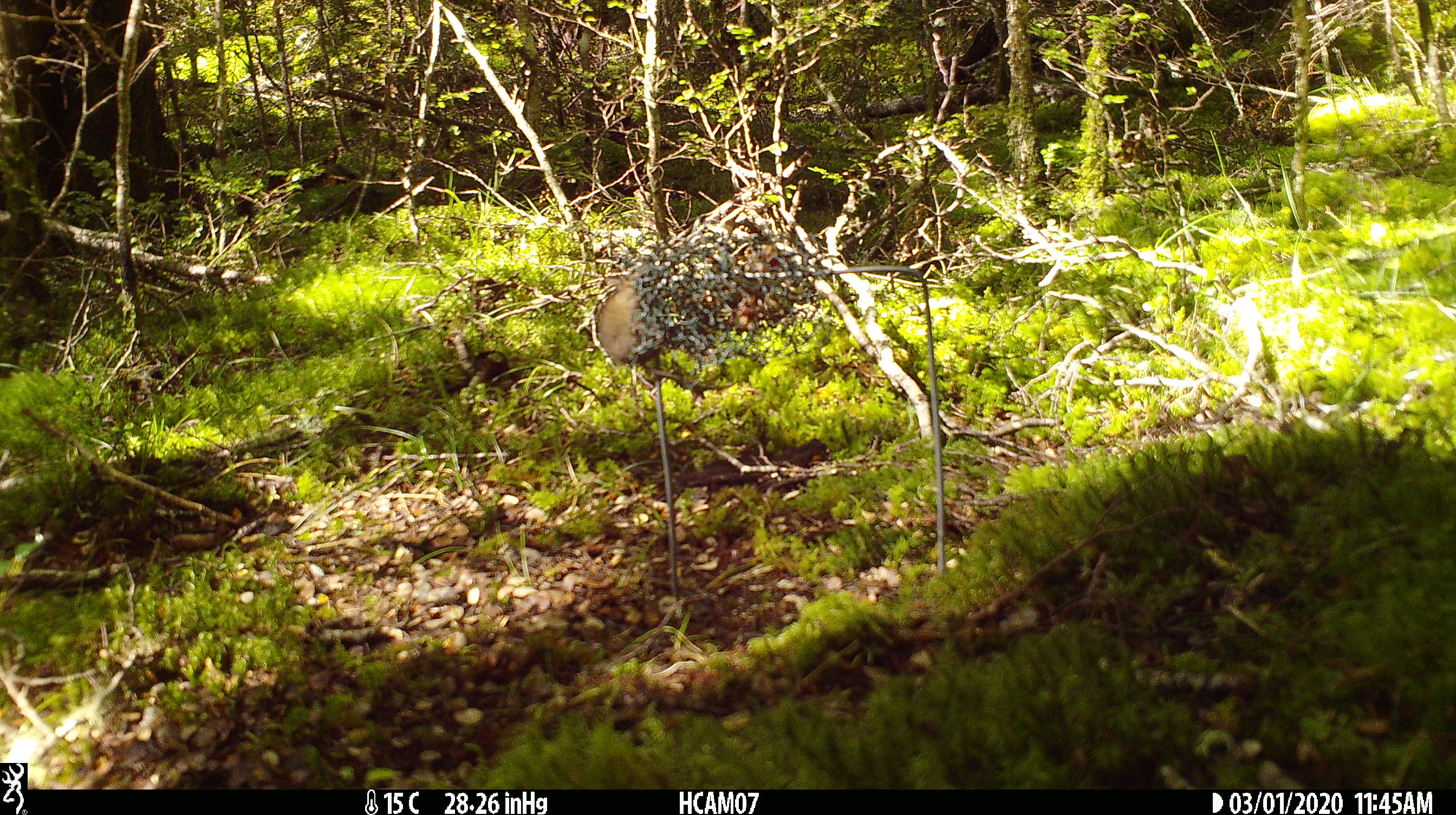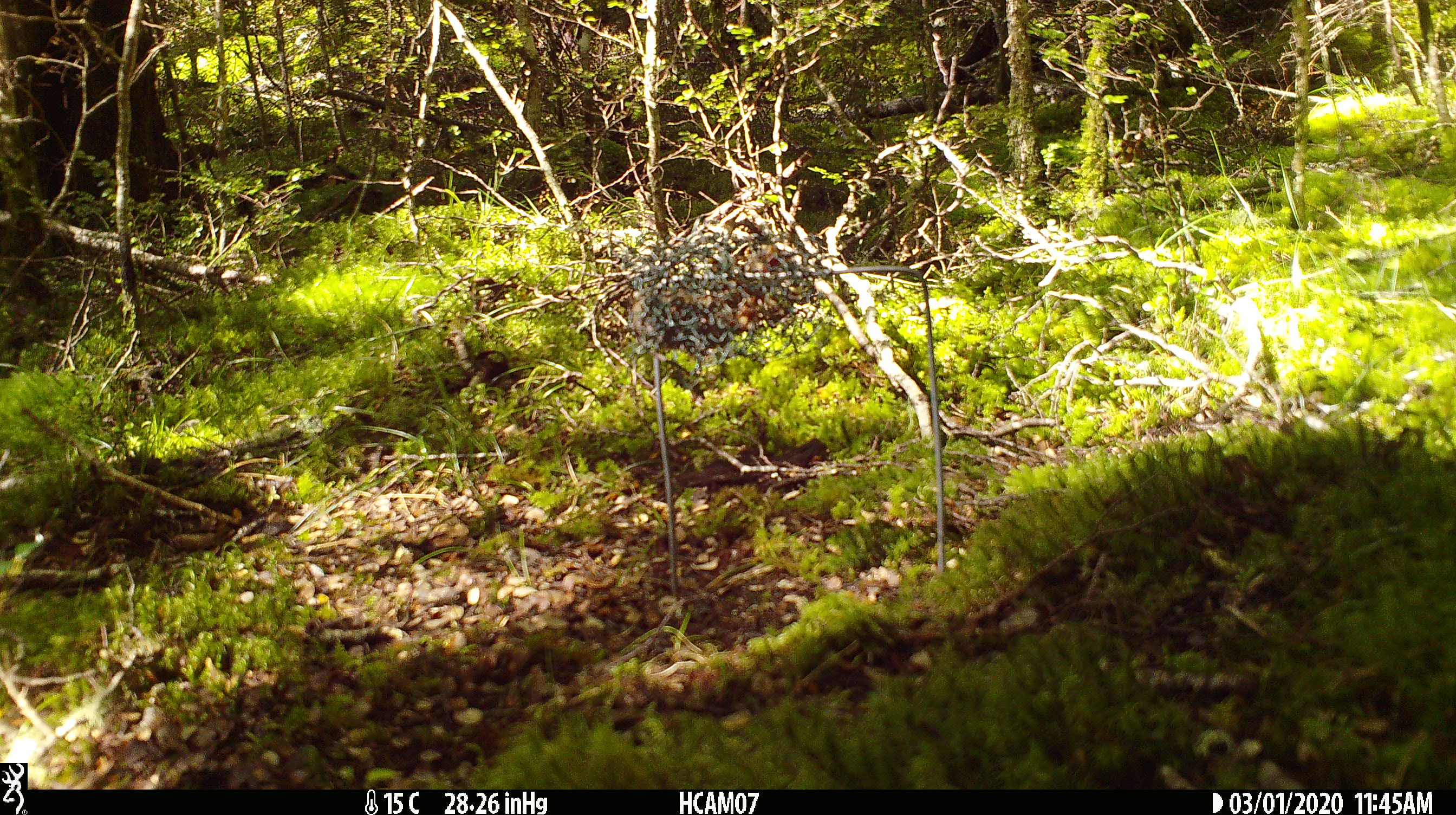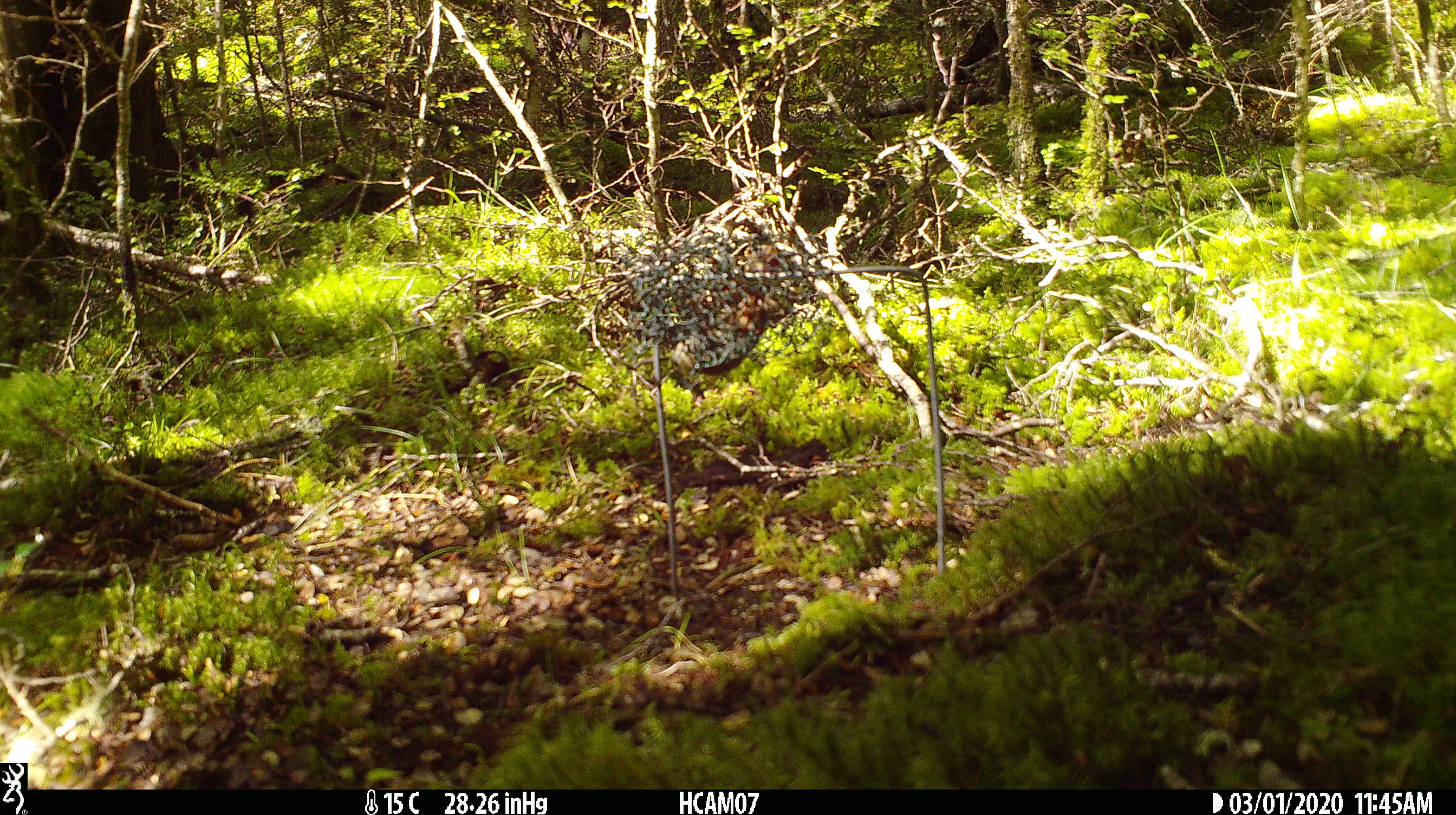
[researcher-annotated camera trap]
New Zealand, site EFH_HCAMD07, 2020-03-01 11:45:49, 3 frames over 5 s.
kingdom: Animalia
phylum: Chordata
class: Mammalia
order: Rodentia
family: Muridae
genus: Mus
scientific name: Mus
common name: mouse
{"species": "mouse (Mus)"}